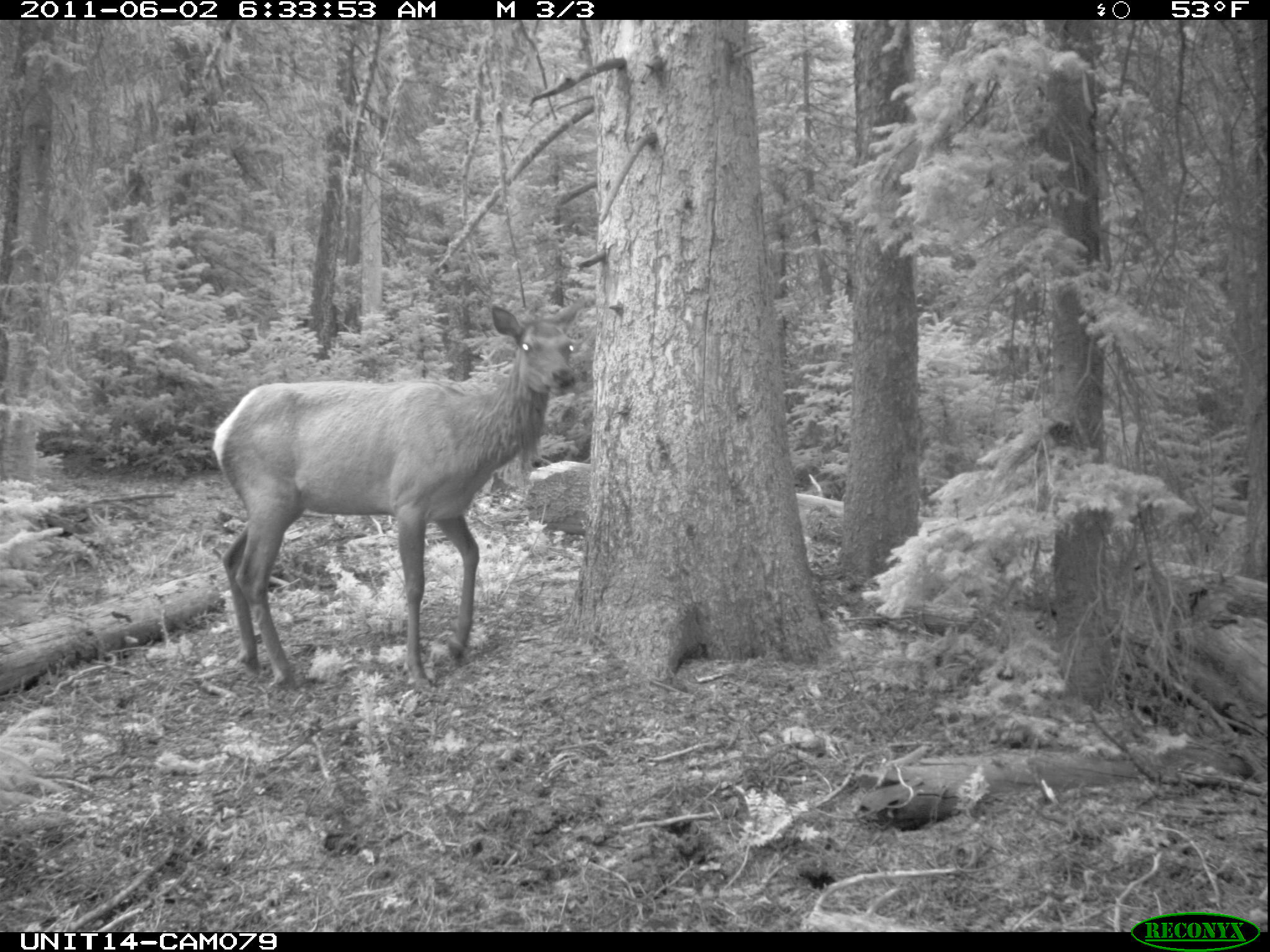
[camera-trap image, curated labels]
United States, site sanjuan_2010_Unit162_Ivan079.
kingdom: Animalia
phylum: Chordata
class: Mammalia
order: Artiodactyla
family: Cervidae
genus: Cervus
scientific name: Cervus elaphus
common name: red deer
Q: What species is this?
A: Cervus elaphus (red deer).